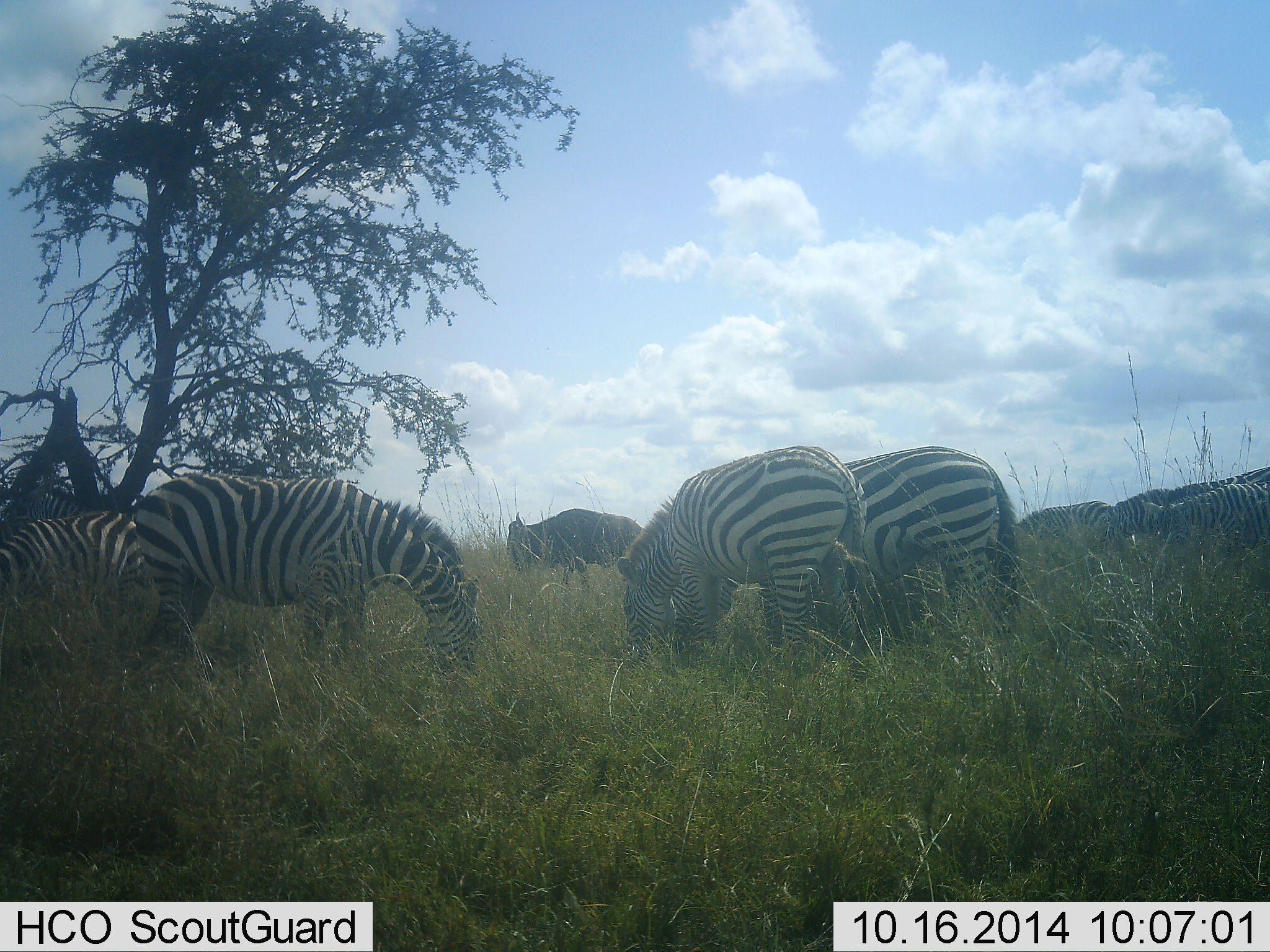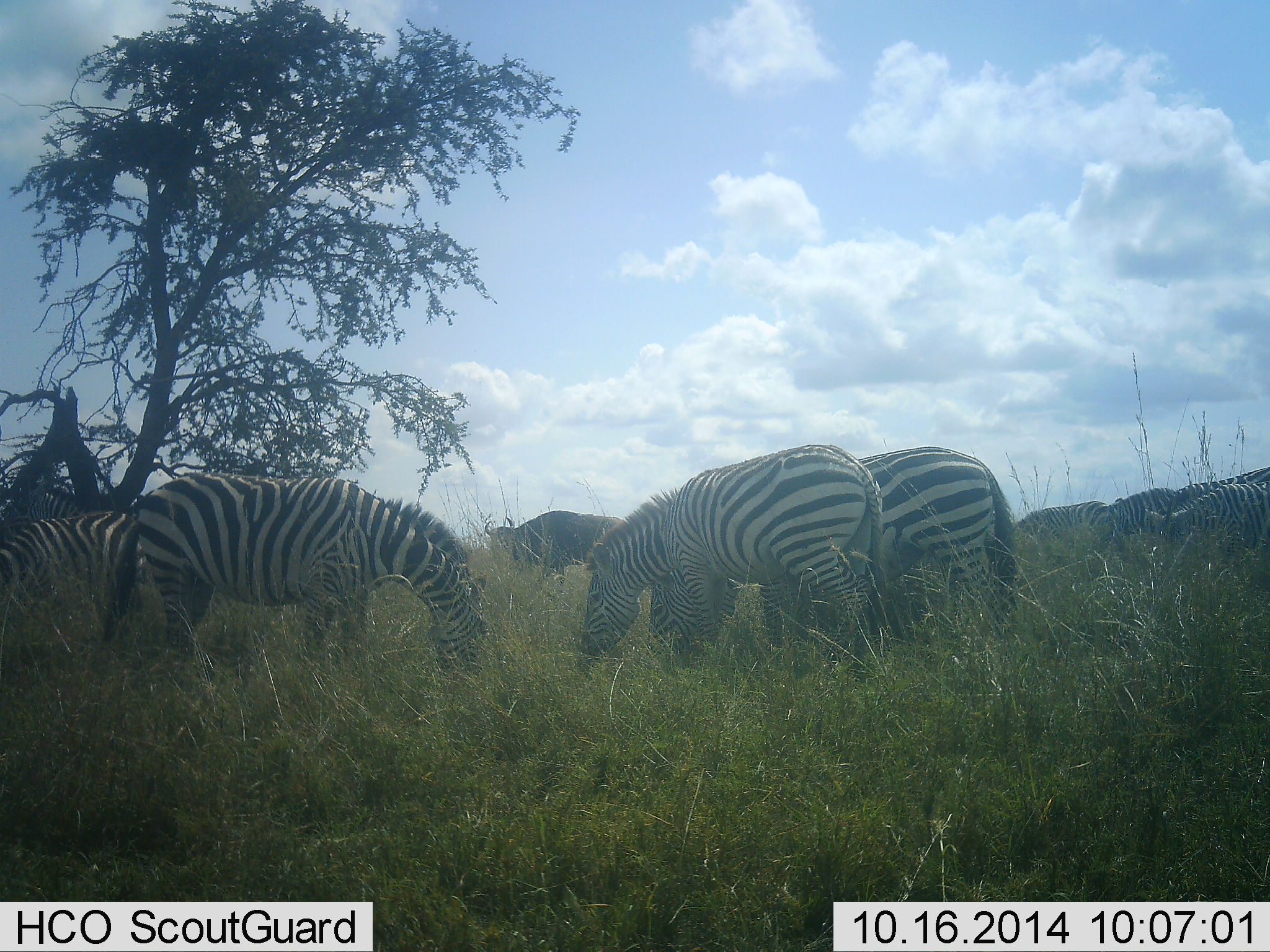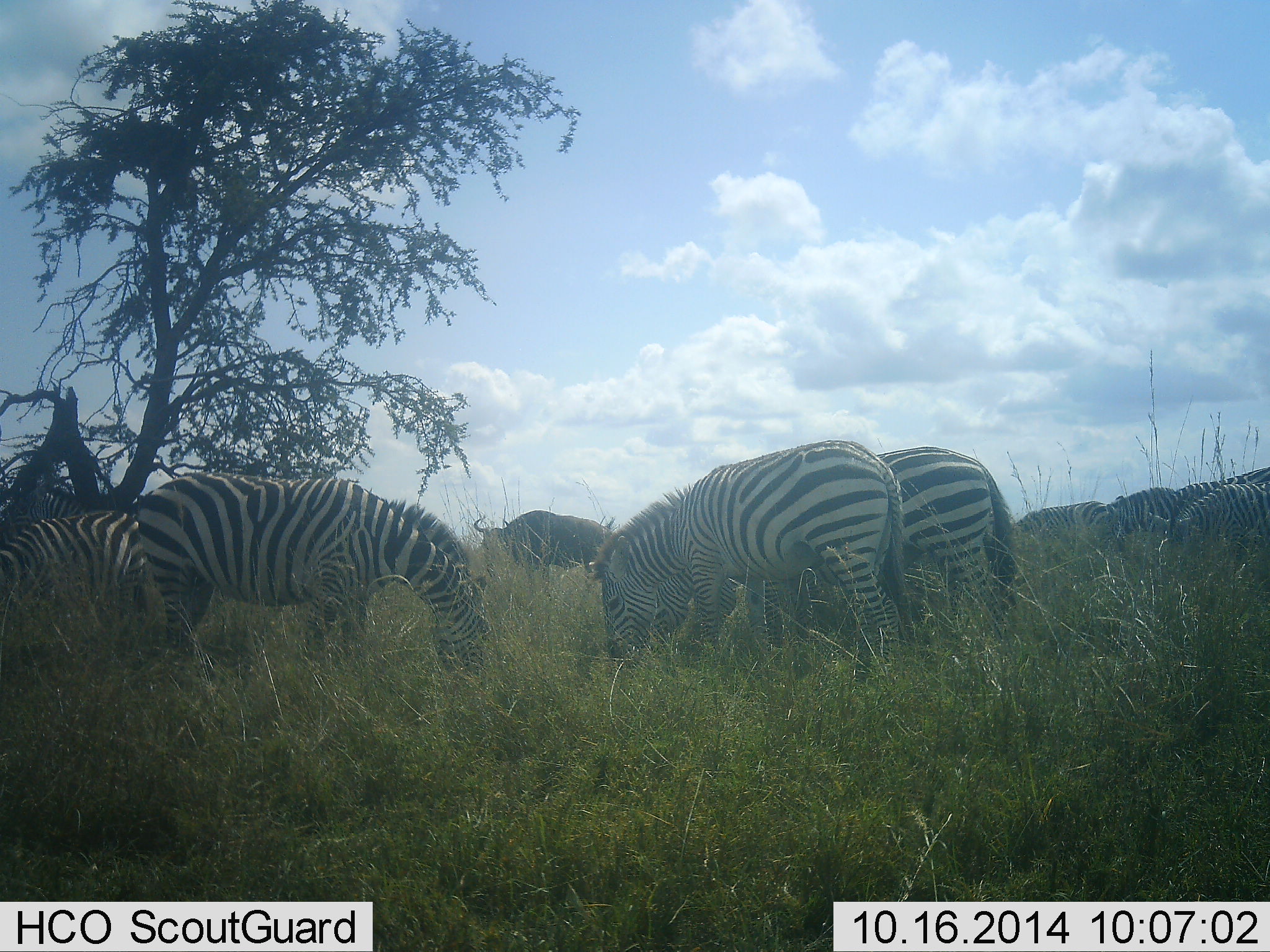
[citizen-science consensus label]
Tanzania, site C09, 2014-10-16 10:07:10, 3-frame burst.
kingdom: Animalia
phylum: Chordata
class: Mammalia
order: Artiodactyla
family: Bovidae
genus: Connochaetes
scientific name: Connochaetes taurinus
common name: blue wildebeest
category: wildebeest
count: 1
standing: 30%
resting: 0%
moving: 70%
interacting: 10%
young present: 0%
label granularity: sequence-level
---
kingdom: Animalia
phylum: Chordata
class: Mammalia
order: Perissodactyla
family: Equidae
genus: Equus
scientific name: Equus quagga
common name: plains zebra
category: zebra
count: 8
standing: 12%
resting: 12%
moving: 12%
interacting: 18%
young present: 0%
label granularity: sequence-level